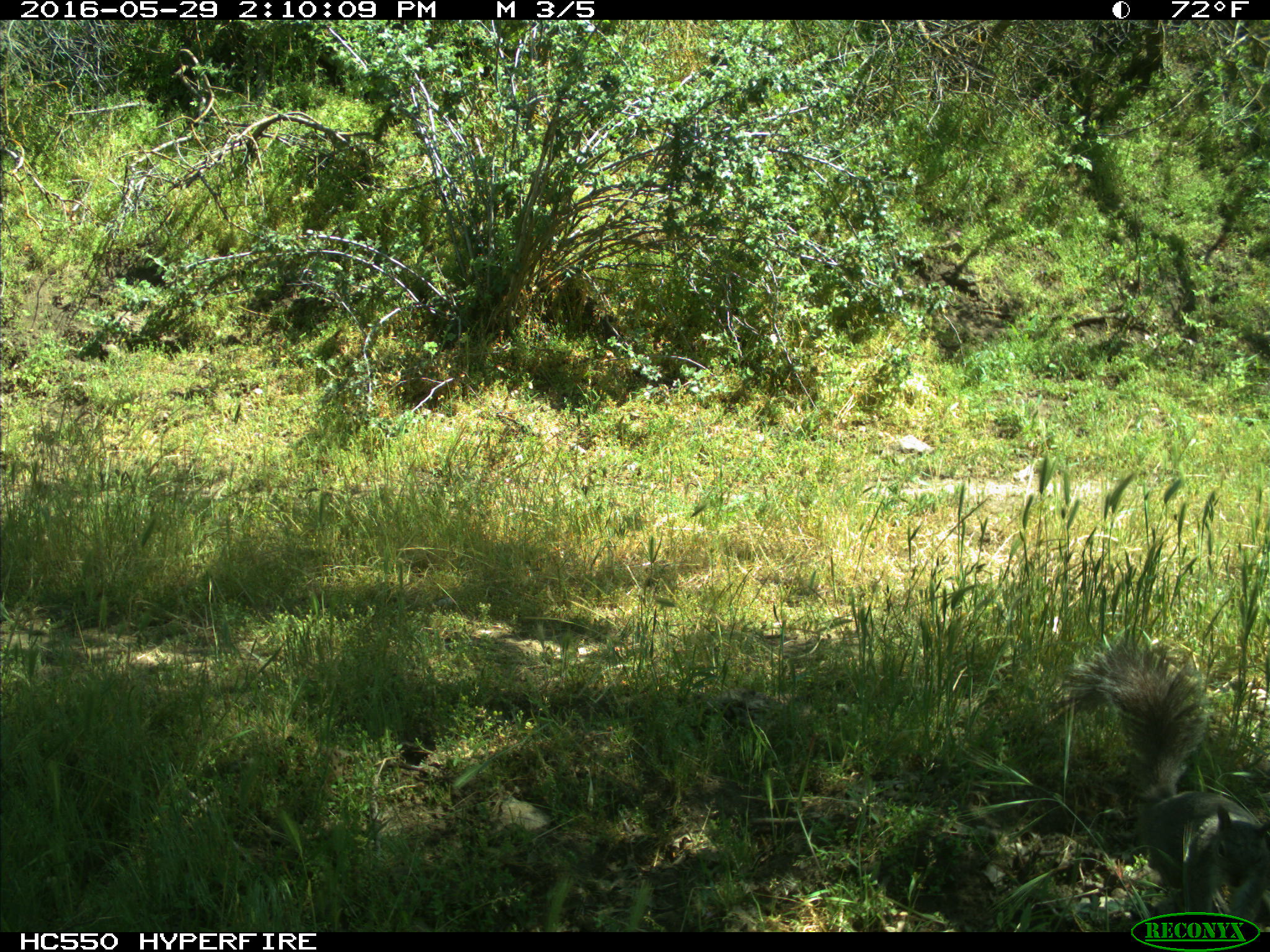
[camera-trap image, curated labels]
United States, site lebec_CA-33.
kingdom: Animalia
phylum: Chordata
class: Mammalia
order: Rodentia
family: Sciuridae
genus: Sciurus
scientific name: Sciurus carolinensis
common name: eastern gray squirrel